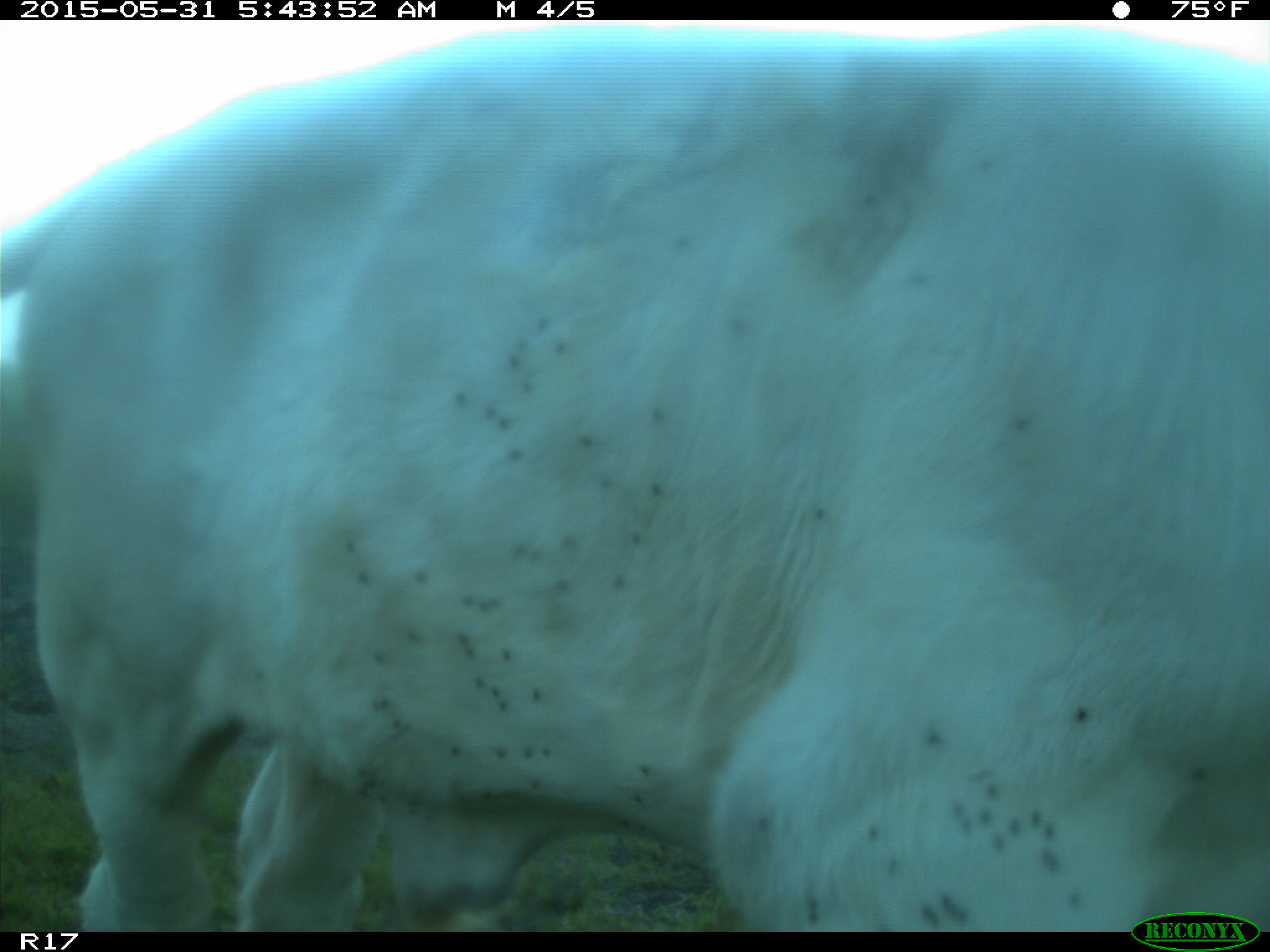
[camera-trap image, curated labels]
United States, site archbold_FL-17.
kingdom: Animalia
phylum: Chordata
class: Mammalia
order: Artiodactyla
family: Bovidae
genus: Bos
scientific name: Bos taurus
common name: domestic cow